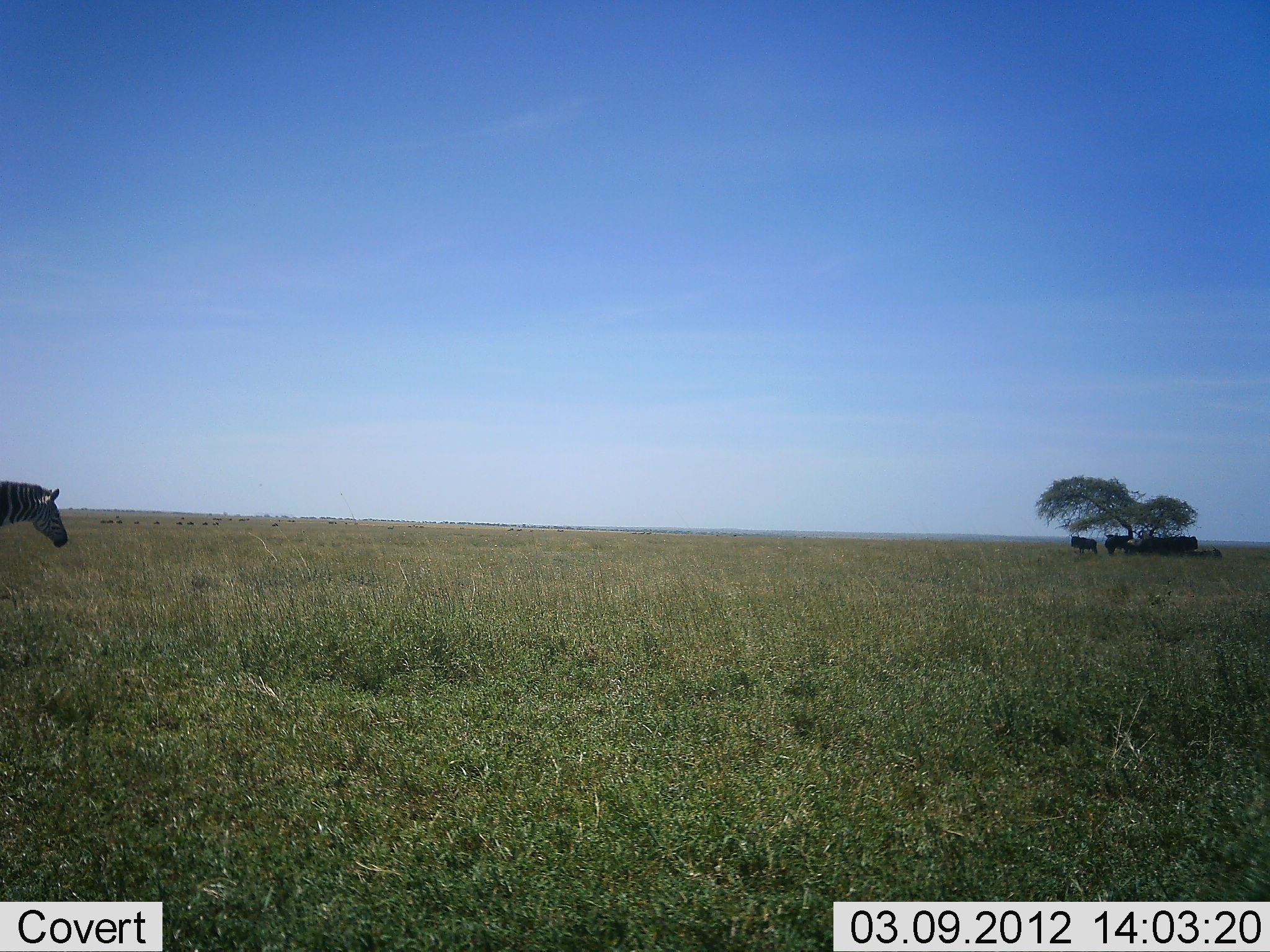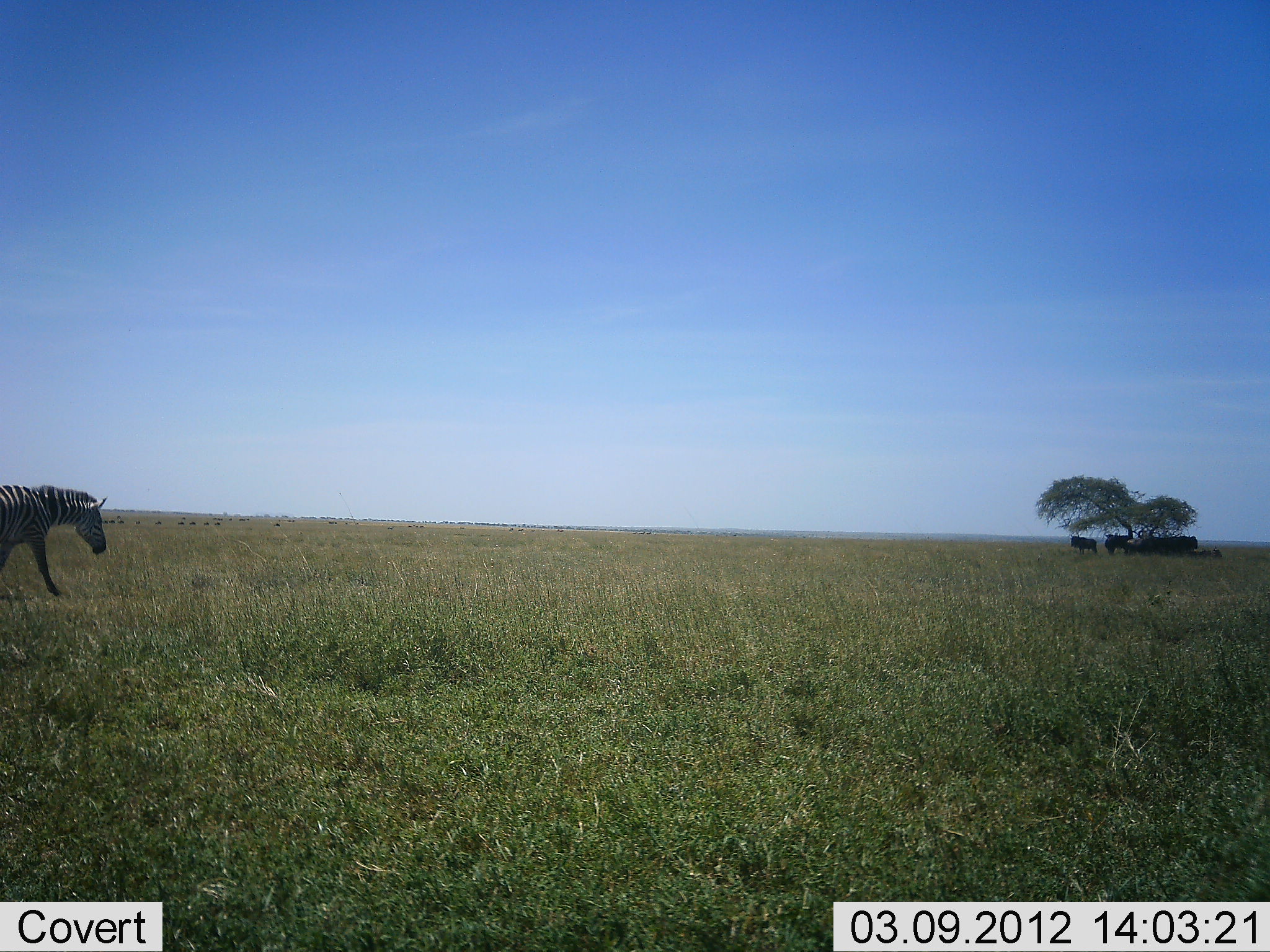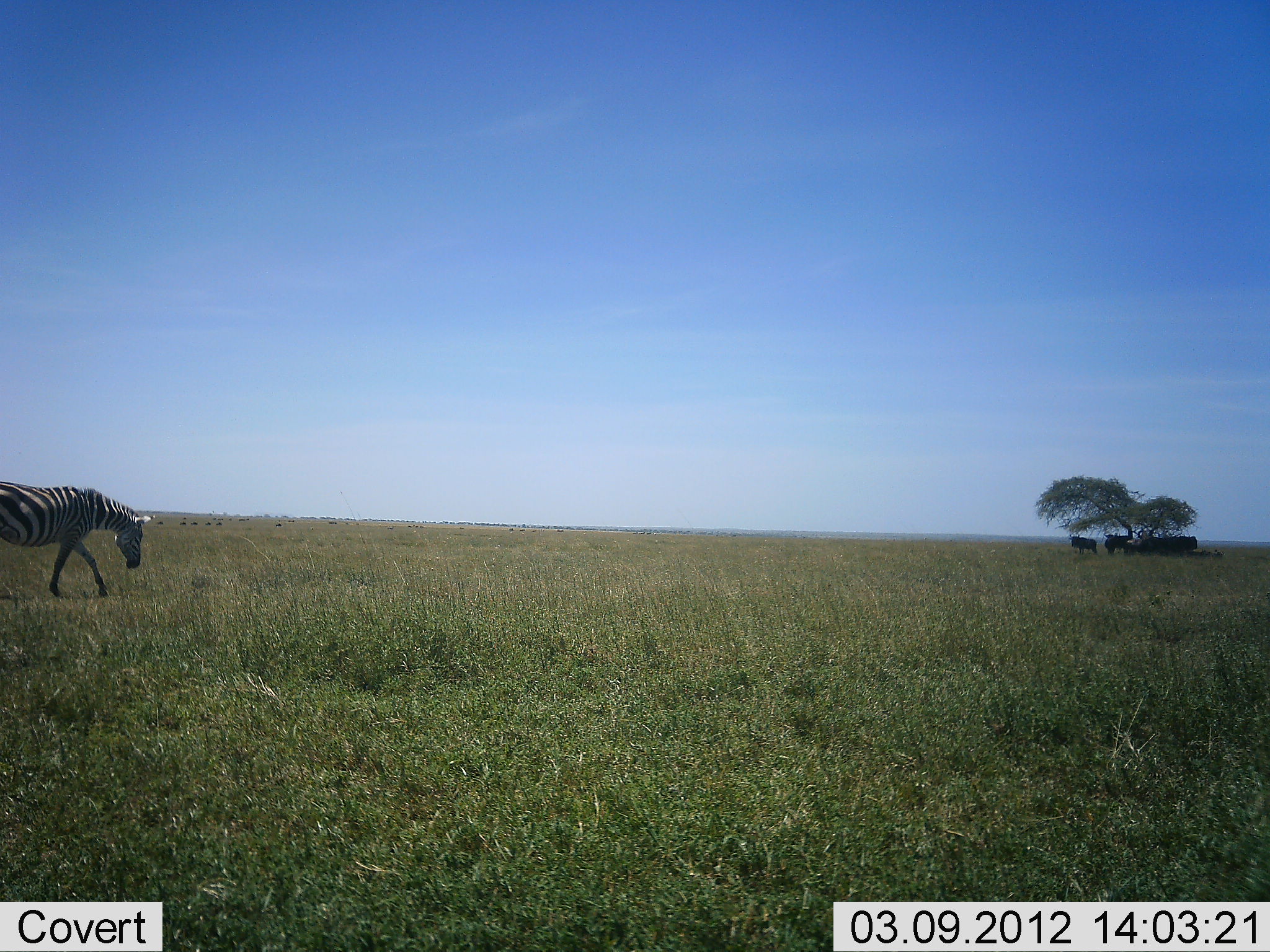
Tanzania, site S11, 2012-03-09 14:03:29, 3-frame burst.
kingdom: Animalia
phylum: Chordata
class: Mammalia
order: Artiodactyla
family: Bovidae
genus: Connochaetes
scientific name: Connochaetes taurinus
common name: blue wildebeest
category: wildebeest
Wildebeest (blue wildebeest) (Connochaetes taurinus), count 7. Behavior (volunteer vote fractions): standing 83%, resting 50%, moving 17%, interacting 0%. Young present (vote fraction): 0%. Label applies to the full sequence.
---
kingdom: Animalia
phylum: Chordata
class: Mammalia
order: Perissodactyla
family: Equidae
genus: Equus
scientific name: Equus quagga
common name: plains zebra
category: zebra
Zebra (plains zebra) (Equus quagga), count 1. Behavior (volunteer vote fractions): standing 5%, resting 0%, moving 95%, interacting 0%. Young present (vote fraction): 0%. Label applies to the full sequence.